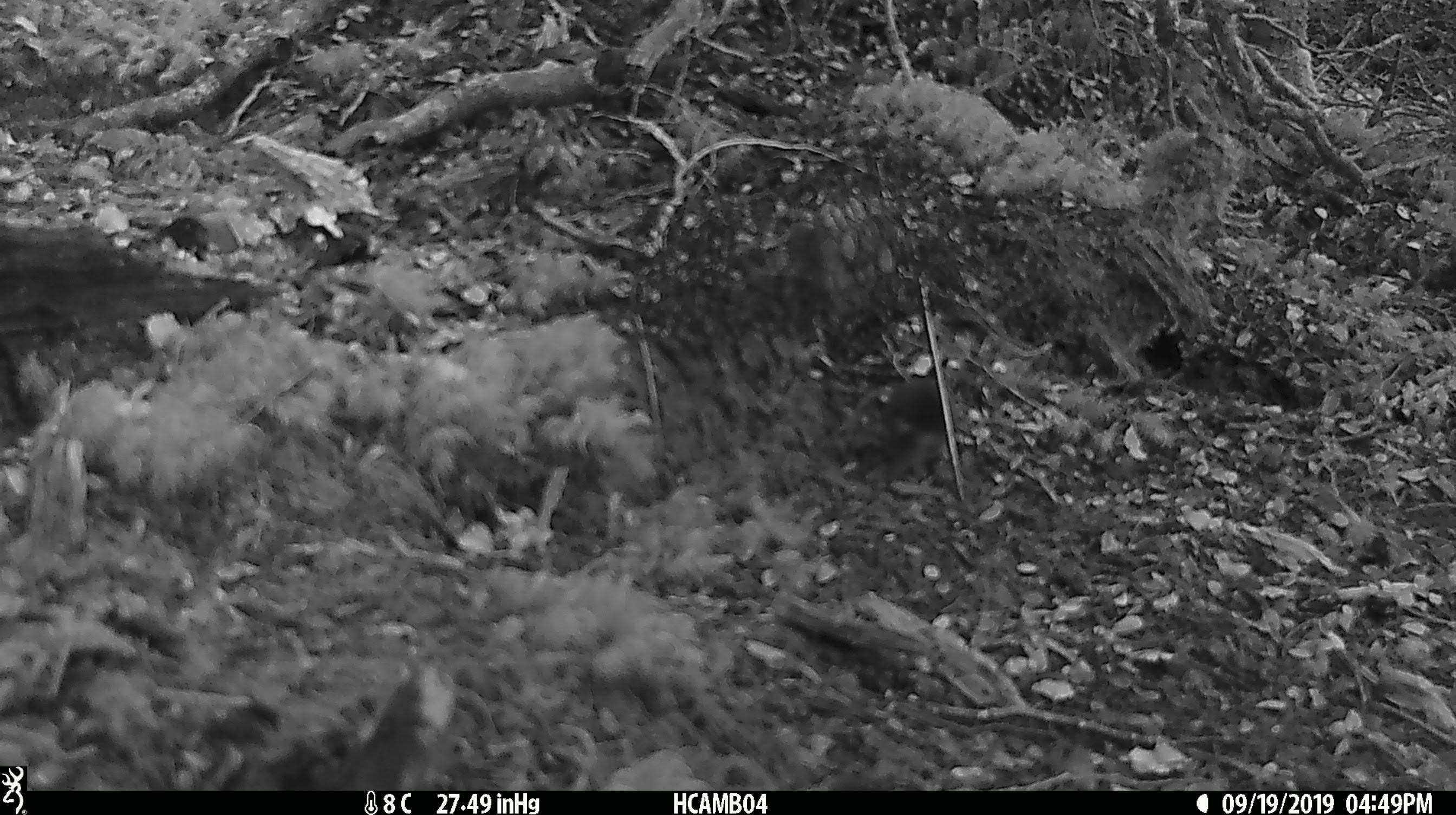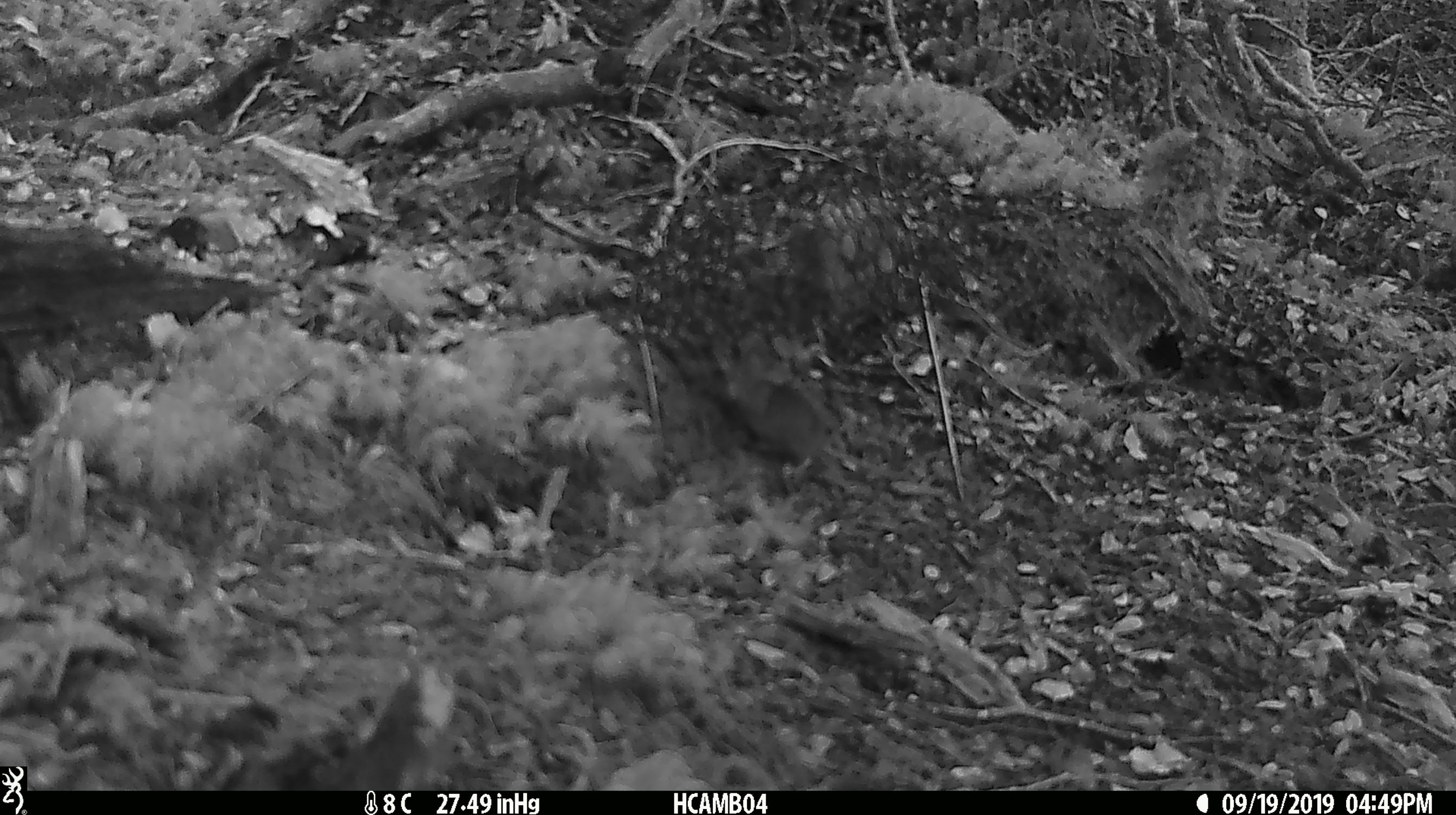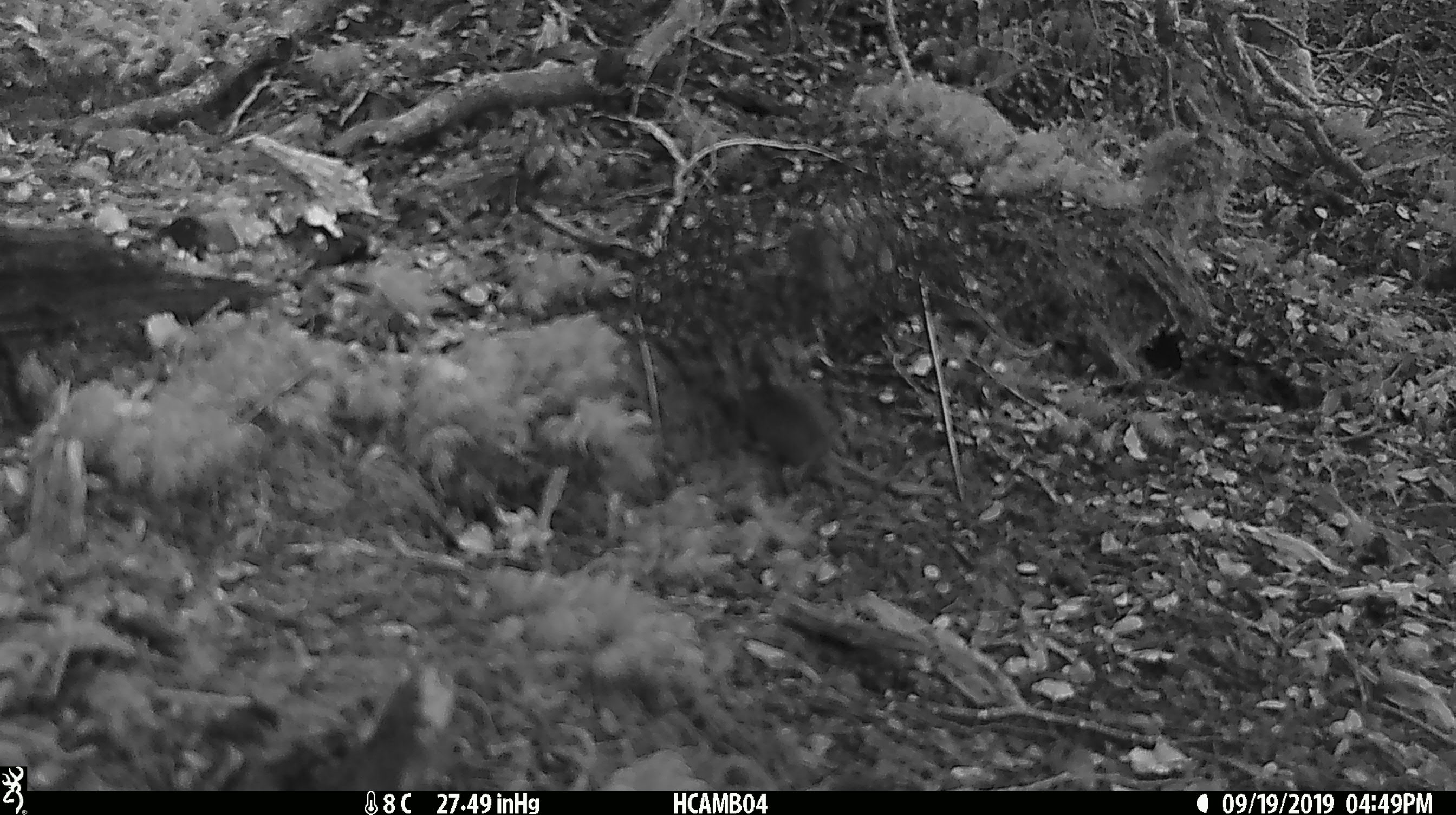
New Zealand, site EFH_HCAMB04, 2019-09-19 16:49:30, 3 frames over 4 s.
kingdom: Animalia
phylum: Chordata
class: Mammalia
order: Rodentia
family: Muridae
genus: Mus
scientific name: Mus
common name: mouse